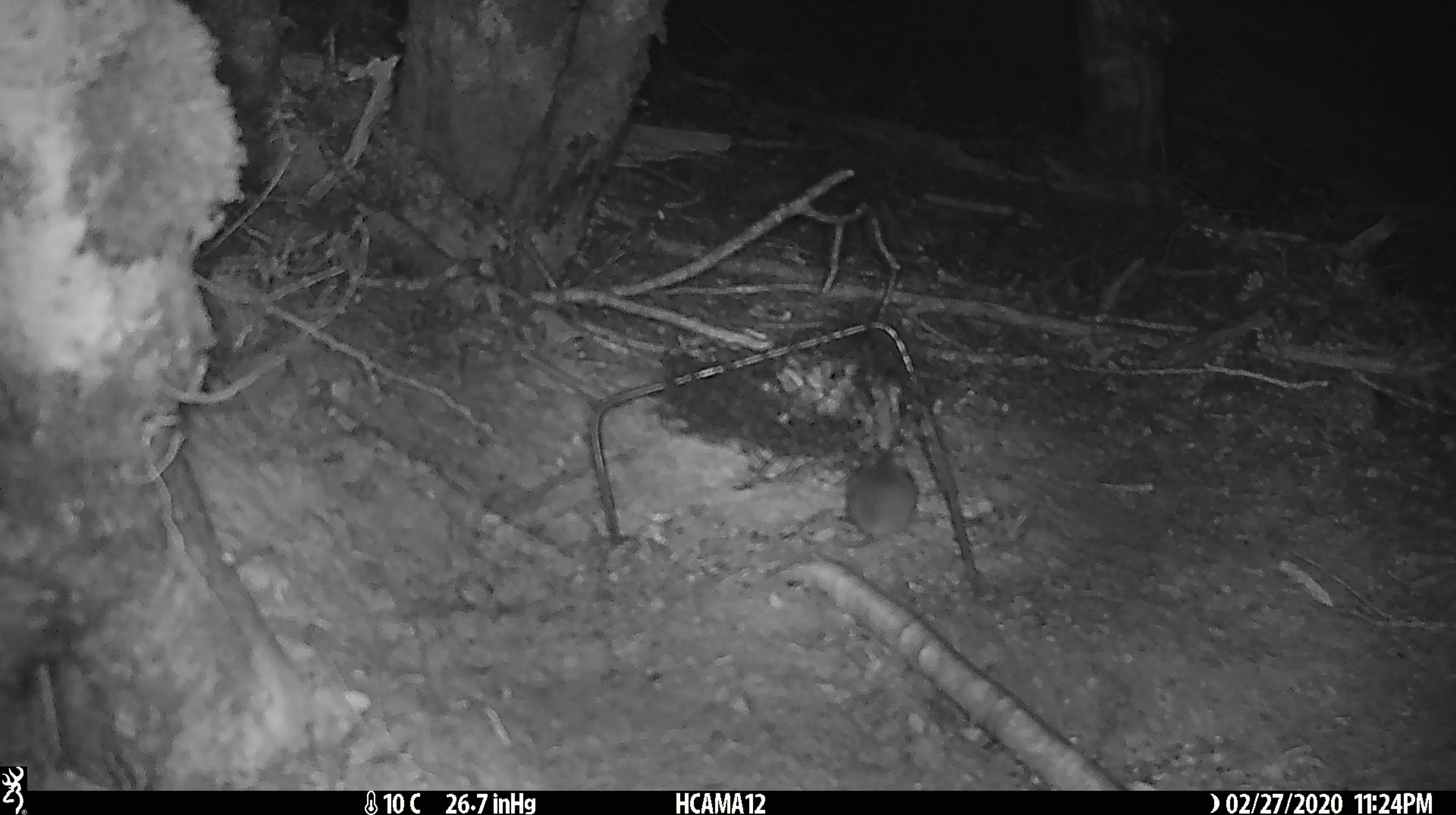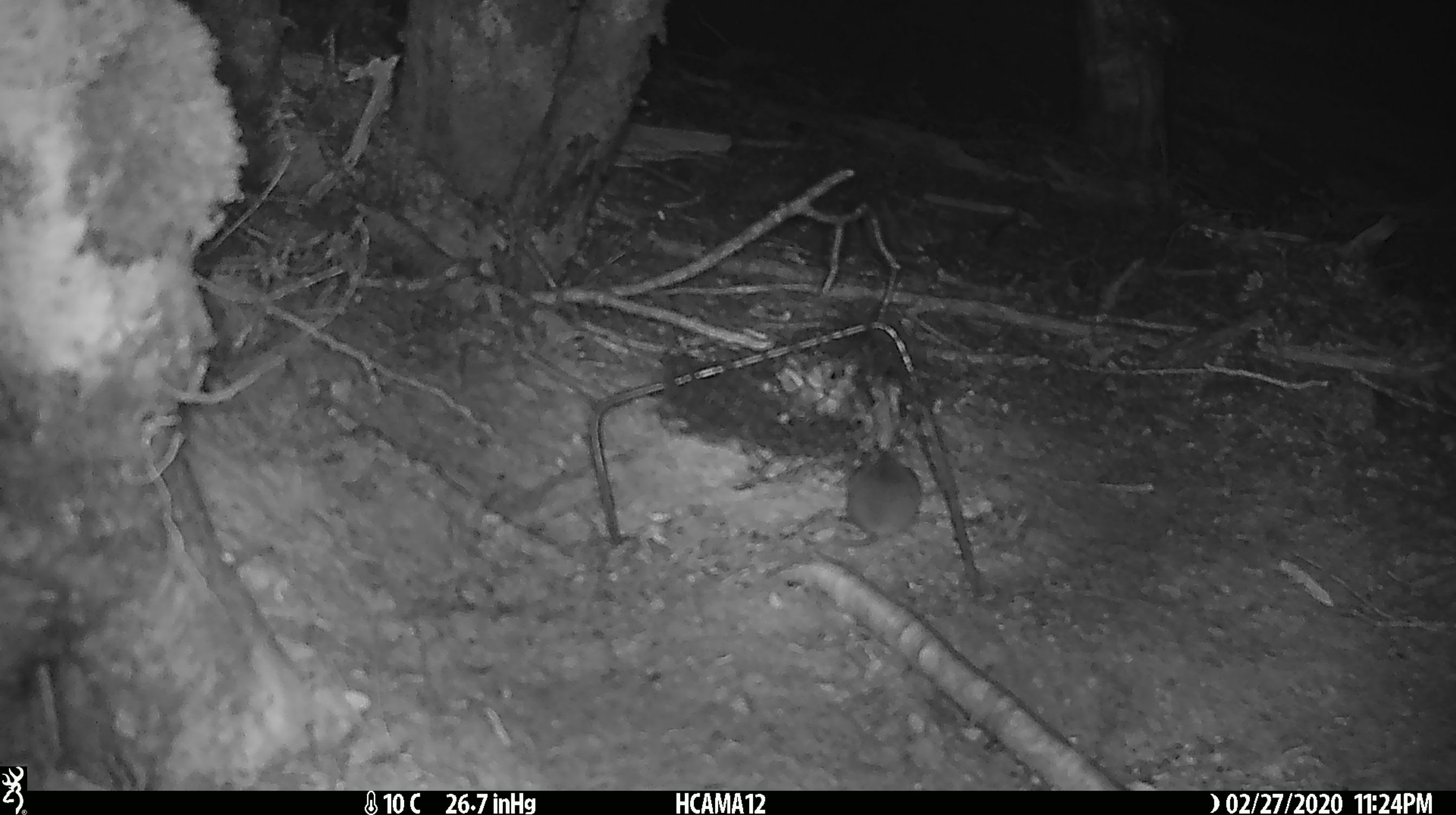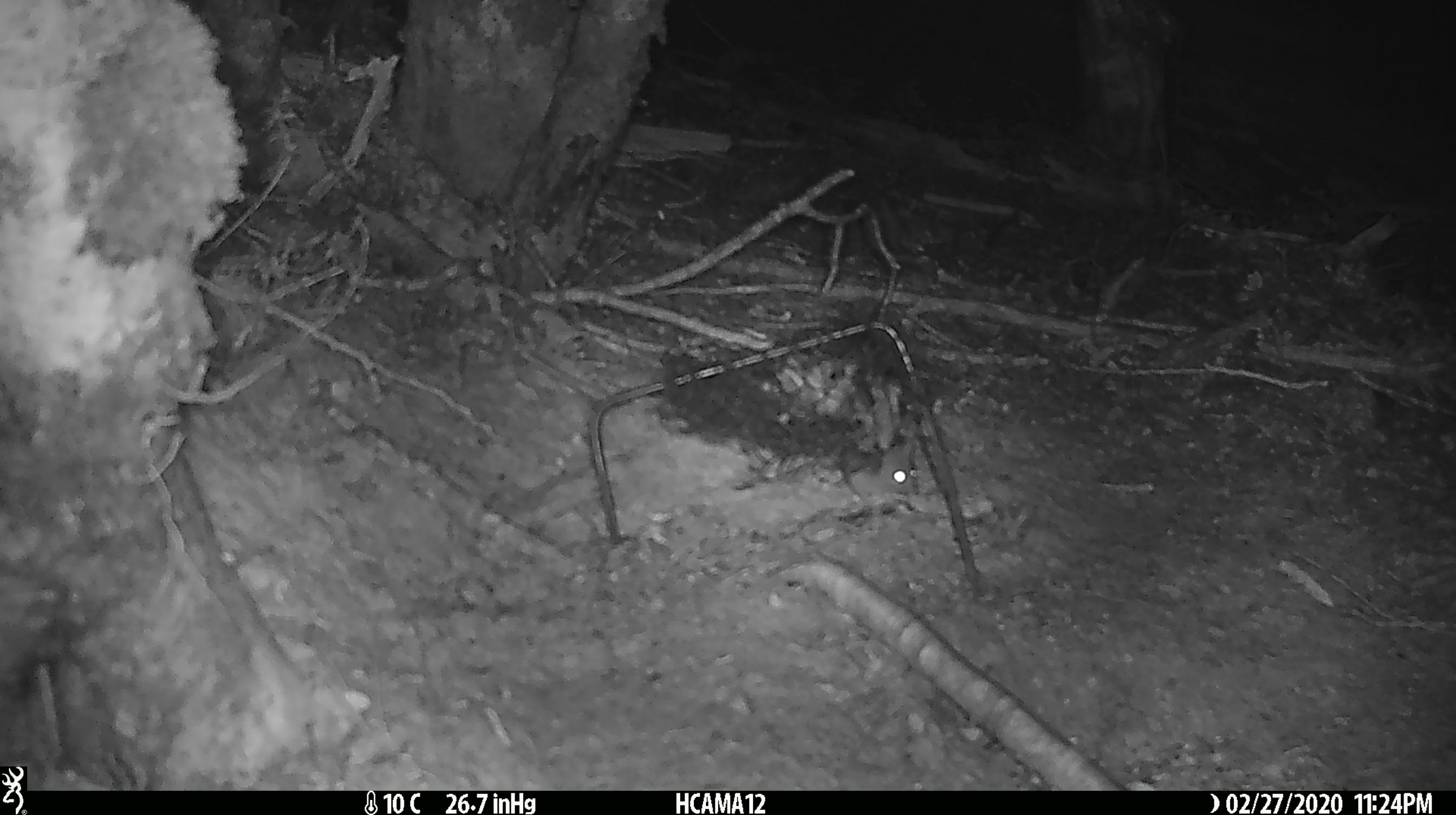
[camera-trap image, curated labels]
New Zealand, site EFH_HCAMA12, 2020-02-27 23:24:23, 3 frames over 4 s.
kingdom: Animalia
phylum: Chordata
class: Mammalia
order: Rodentia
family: Muridae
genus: Mus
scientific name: Mus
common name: mouse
Mouse (Mus).